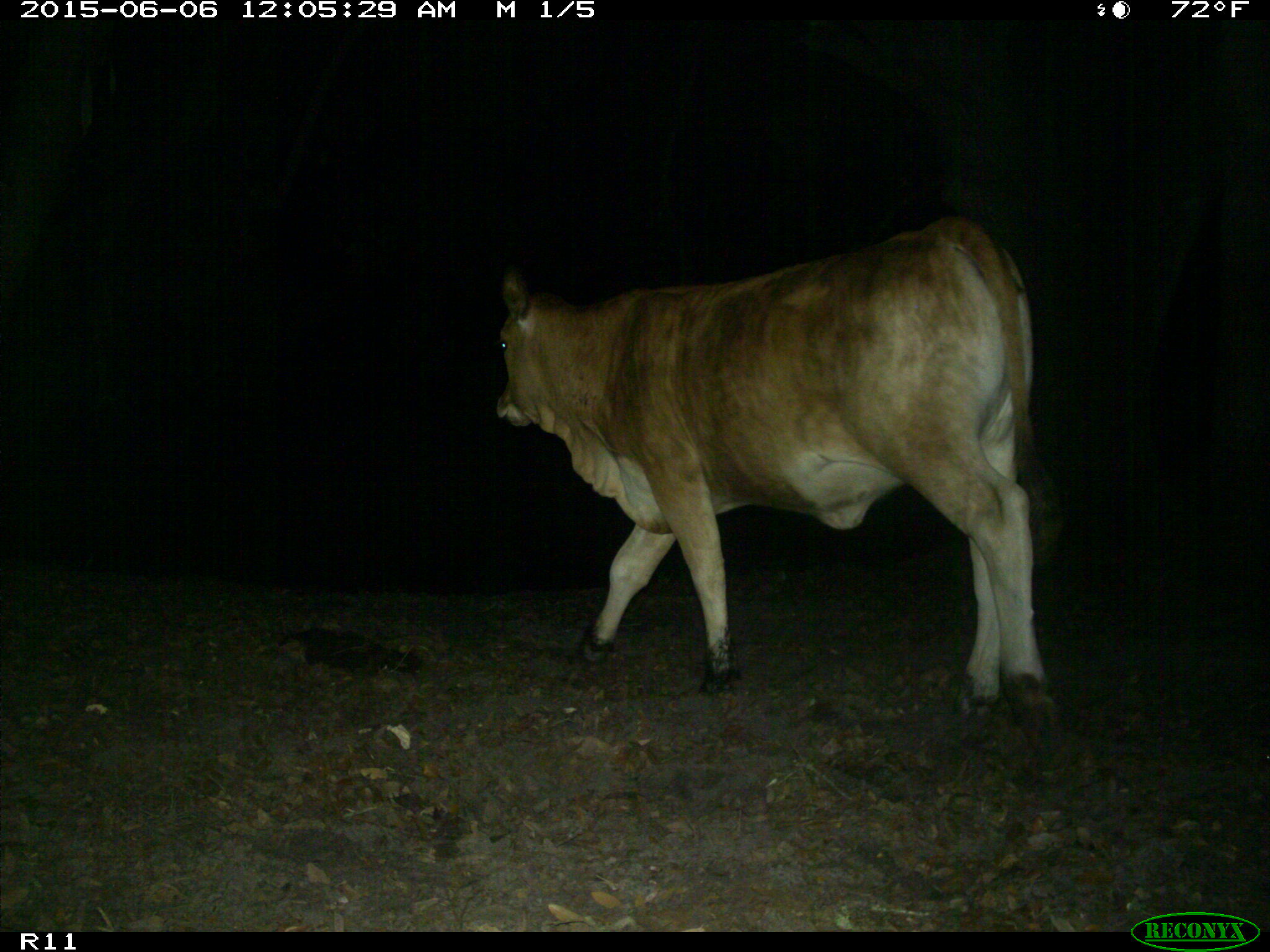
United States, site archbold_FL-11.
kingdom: Animalia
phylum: Chordata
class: Mammalia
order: Artiodactyla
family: Bovidae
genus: Bos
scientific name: Bos taurus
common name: domestic cow